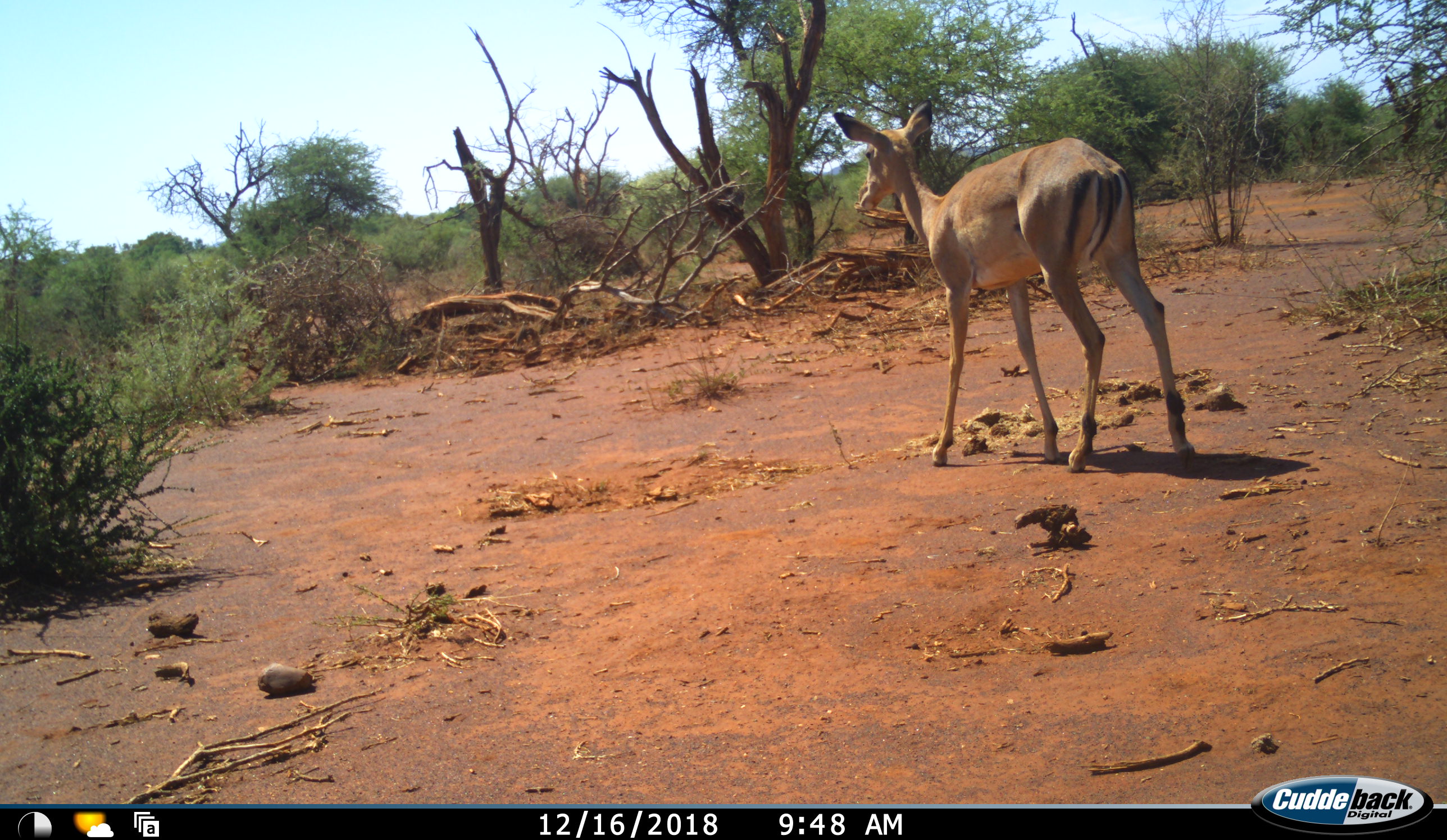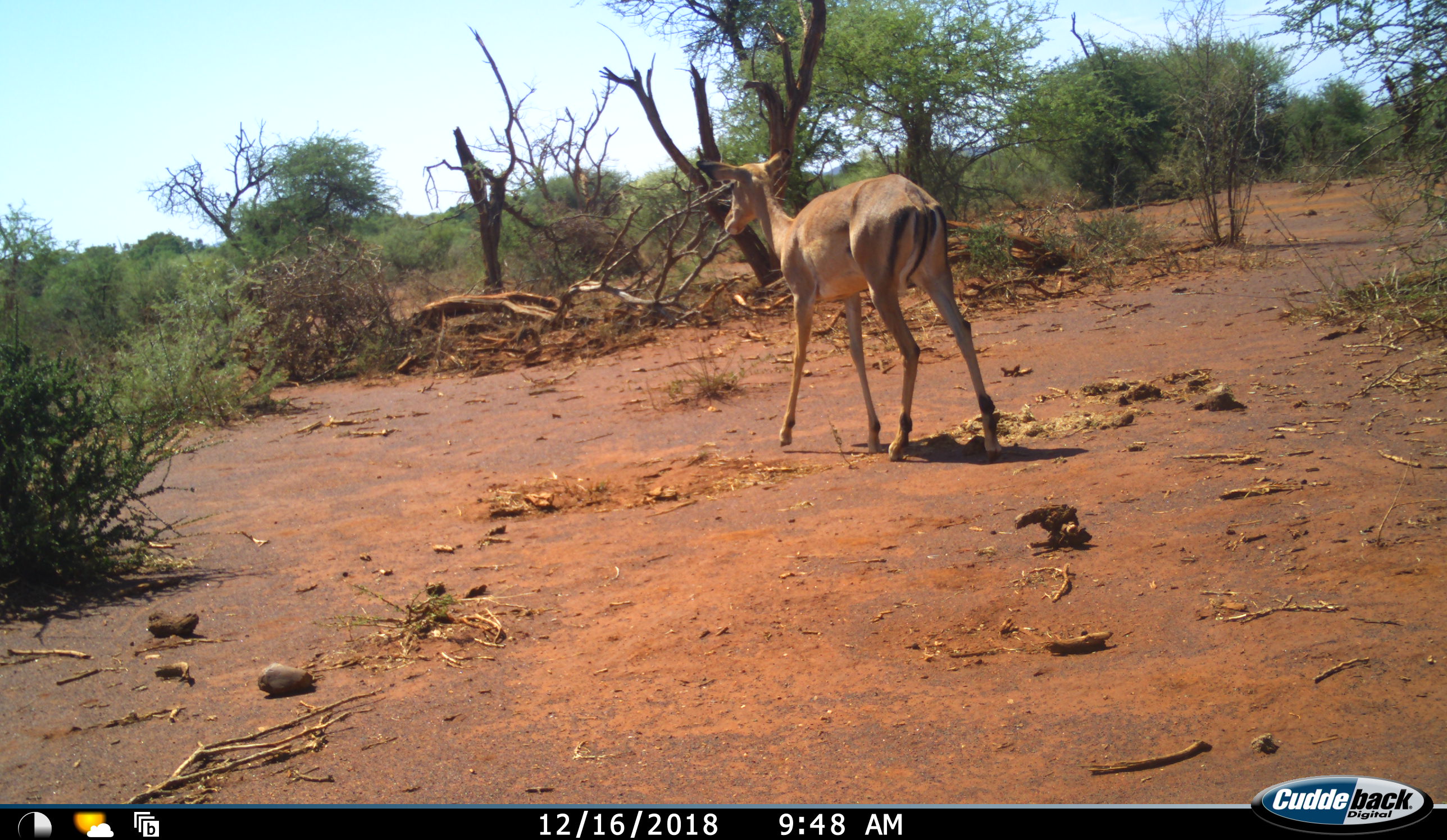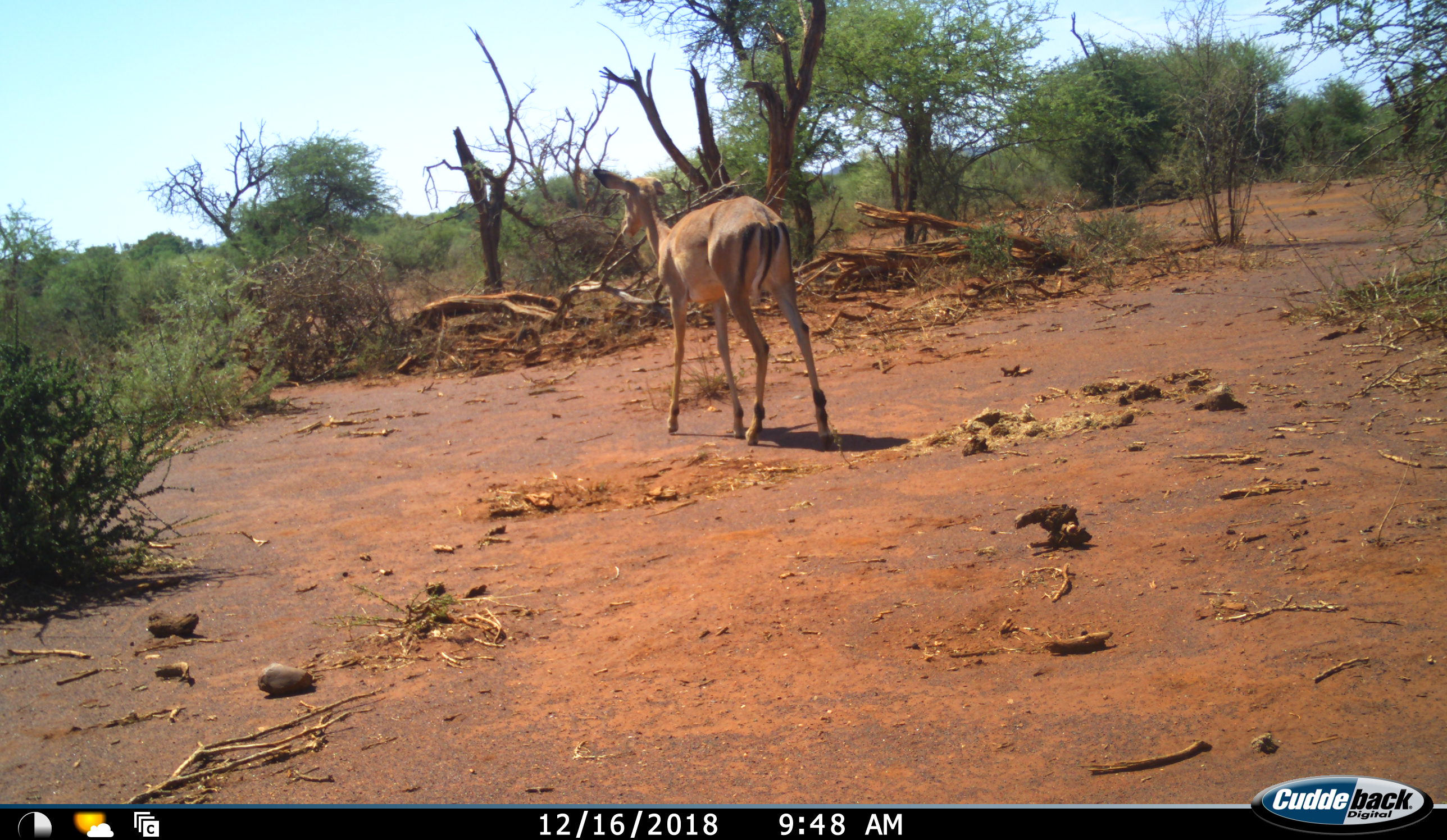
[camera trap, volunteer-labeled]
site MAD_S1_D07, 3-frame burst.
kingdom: Animalia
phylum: Chordata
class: Mammalia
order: Artiodactyla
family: Bovidae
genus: Aepyceros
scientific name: Aepyceros melampus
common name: impala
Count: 1.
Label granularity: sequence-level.